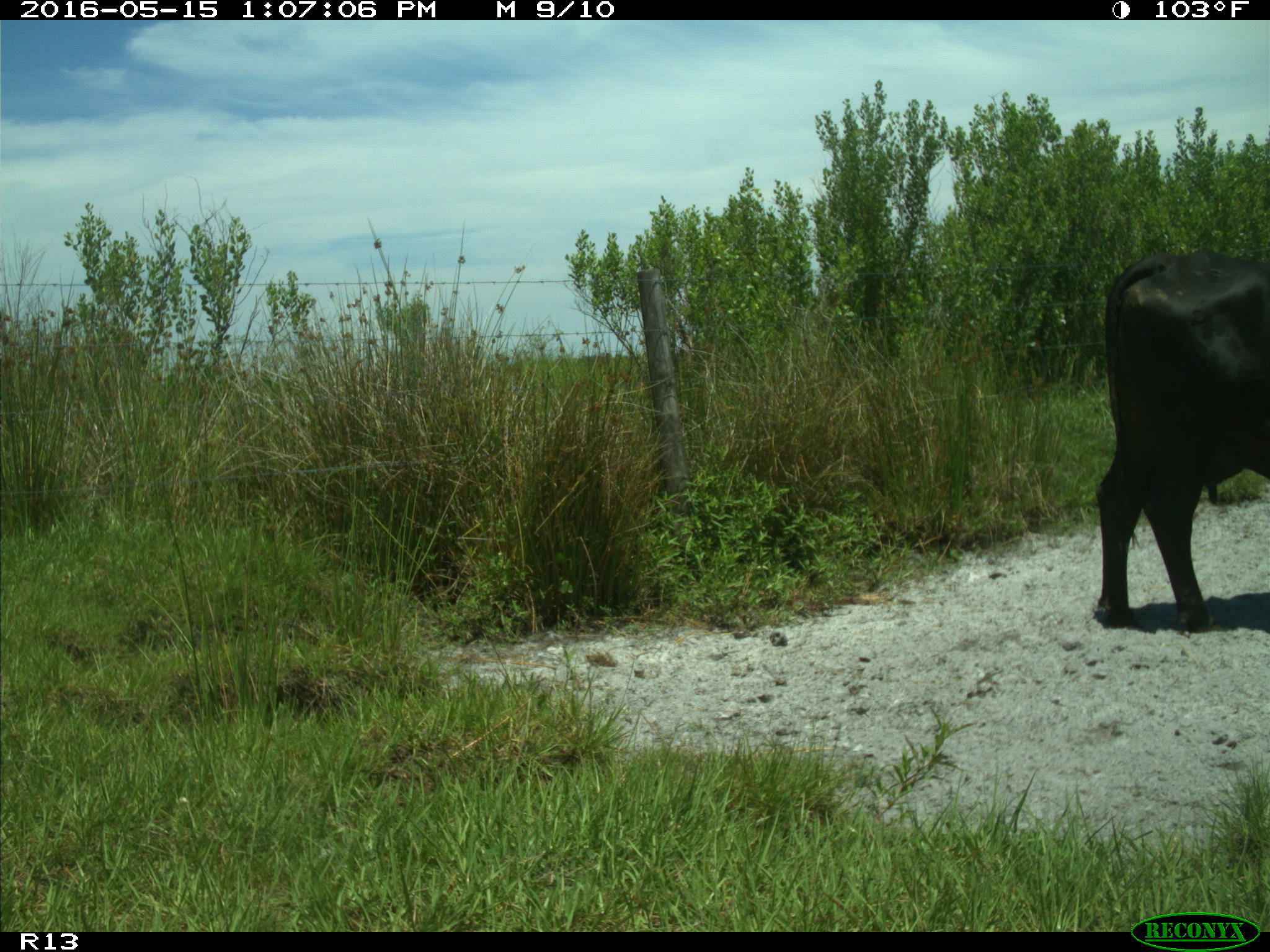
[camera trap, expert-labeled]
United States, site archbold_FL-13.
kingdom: Animalia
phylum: Chordata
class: Mammalia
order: Artiodactyla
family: Bovidae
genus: Bos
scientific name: Bos taurus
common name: domestic cow